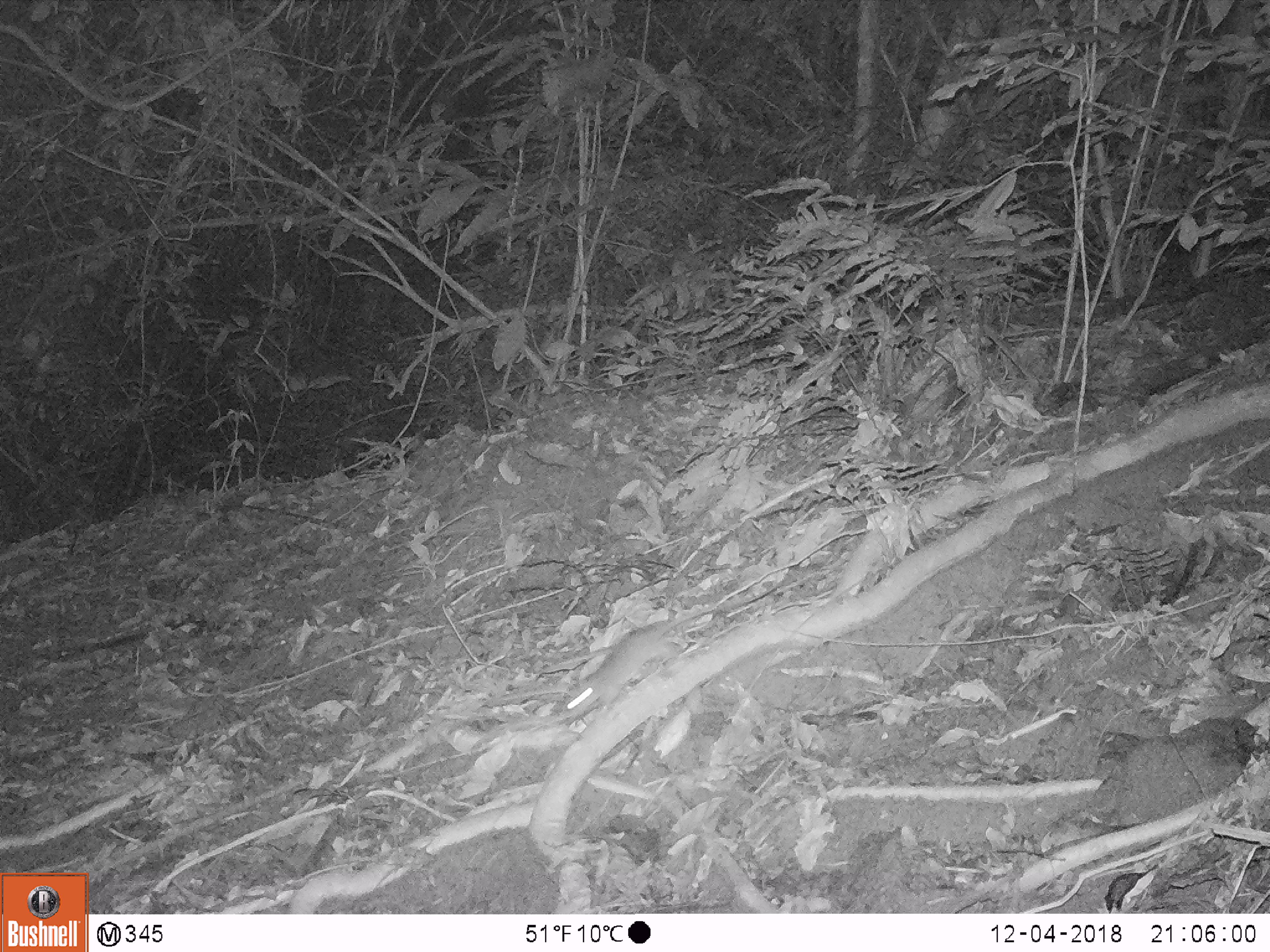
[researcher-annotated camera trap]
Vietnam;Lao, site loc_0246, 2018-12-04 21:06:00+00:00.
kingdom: Animalia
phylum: Chordata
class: Mammalia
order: Rodentia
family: Muridae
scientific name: Muridae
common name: old-world mice and rats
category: unidentified murid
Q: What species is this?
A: Unidentified murid (old-world mice and rats) (Muridae).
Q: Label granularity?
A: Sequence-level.